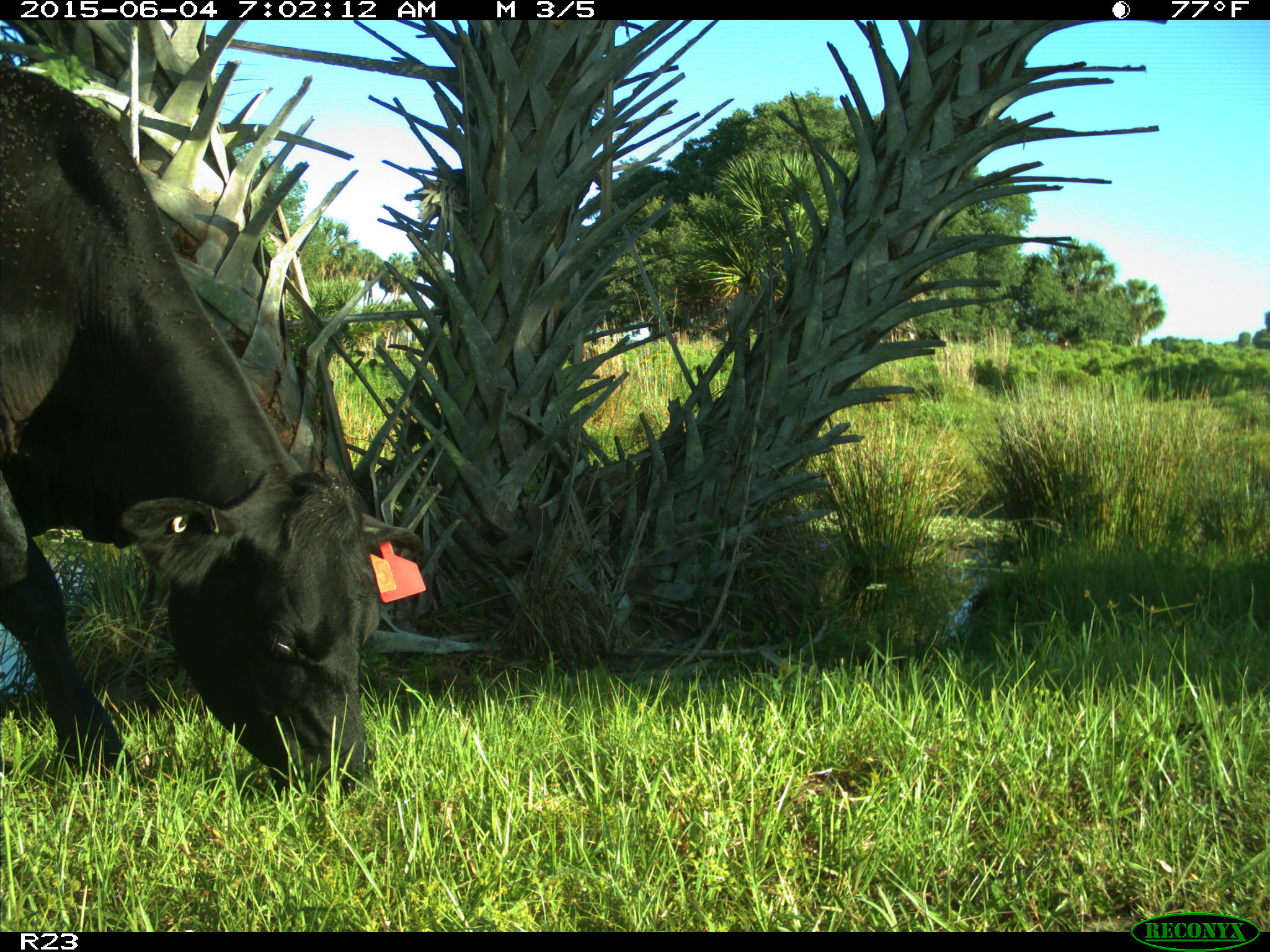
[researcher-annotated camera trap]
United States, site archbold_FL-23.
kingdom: Animalia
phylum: Chordata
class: Mammalia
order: Artiodactyla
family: Bovidae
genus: Bos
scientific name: Bos taurus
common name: domestic cow